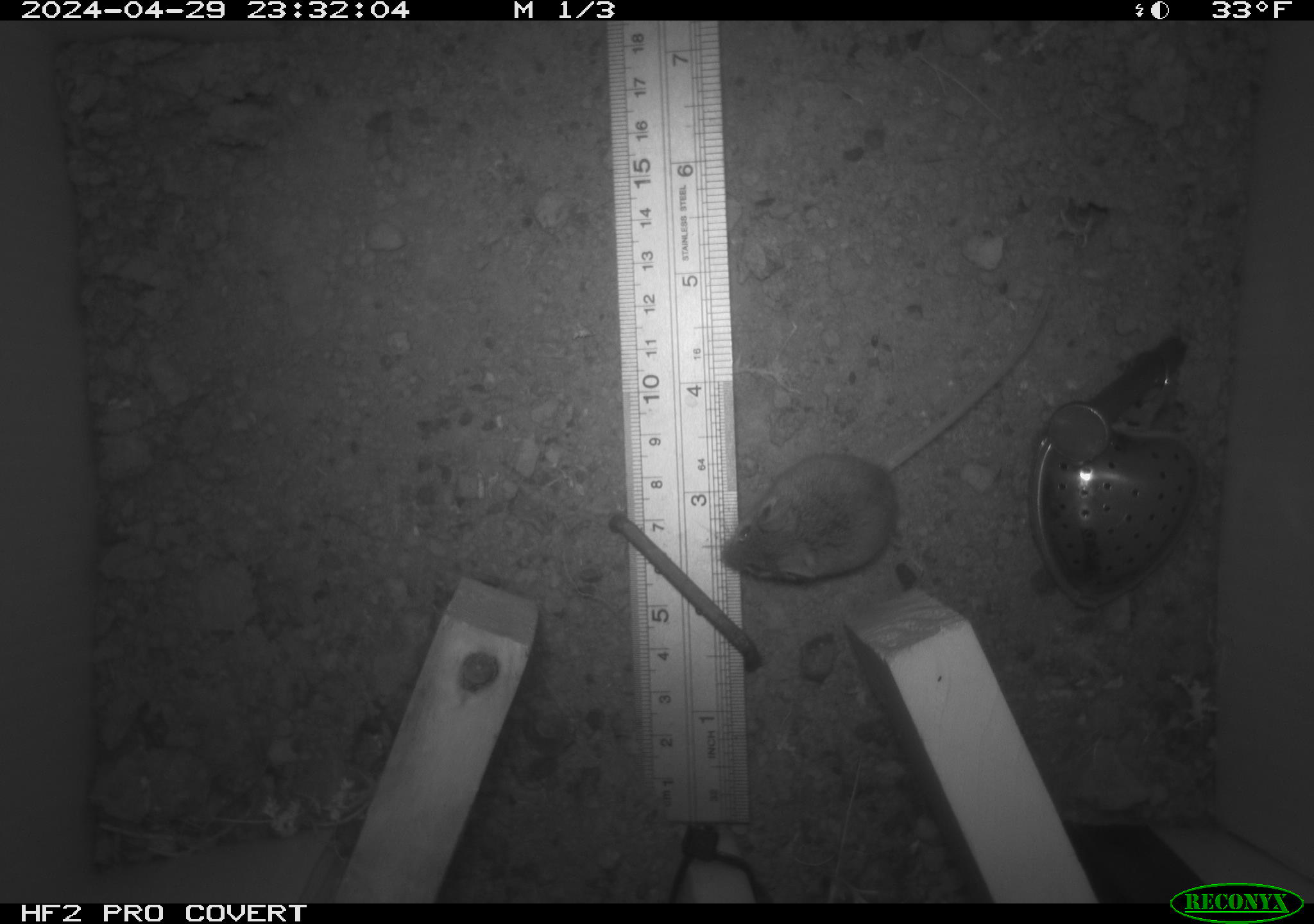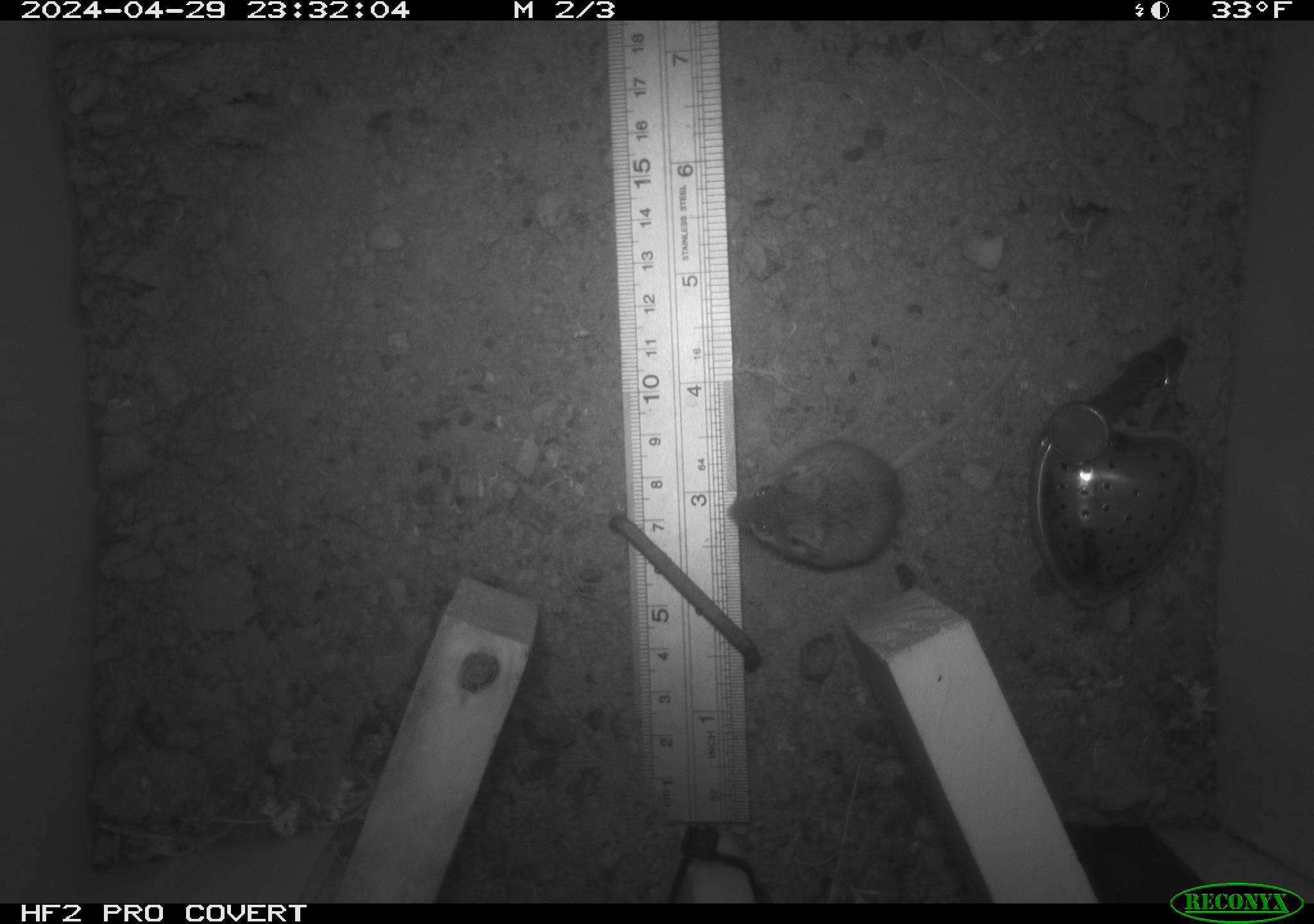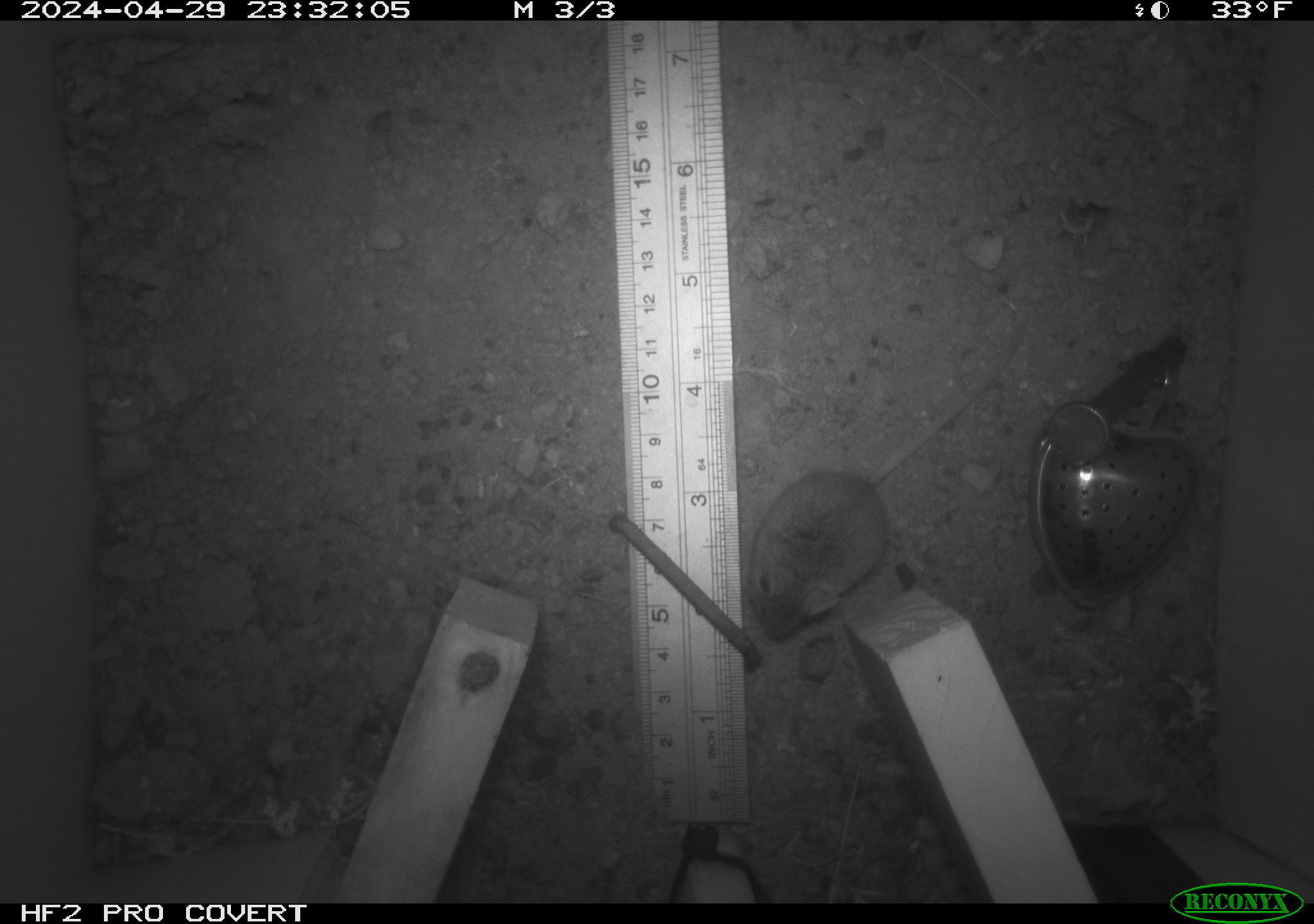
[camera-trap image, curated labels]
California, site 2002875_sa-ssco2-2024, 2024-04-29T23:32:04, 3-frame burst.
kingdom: Animalia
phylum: Chordata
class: Mammalia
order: Rodentia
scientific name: Rodentia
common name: mouse species